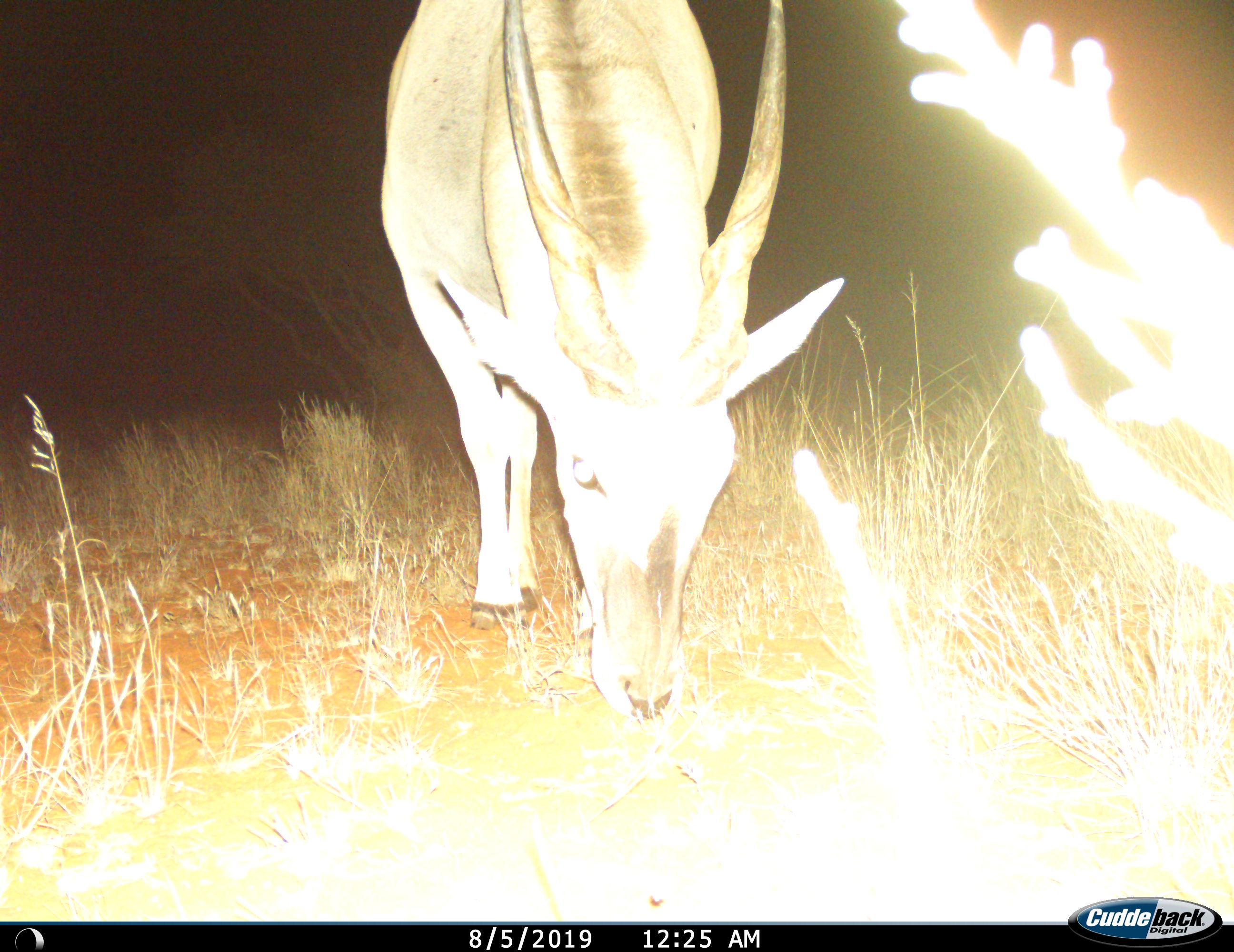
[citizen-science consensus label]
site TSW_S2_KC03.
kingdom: Animalia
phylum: Chordata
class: Mammalia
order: Artiodactyla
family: Bovidae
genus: Tragelaphus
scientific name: Tragelaphus oryx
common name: eland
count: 1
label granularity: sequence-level